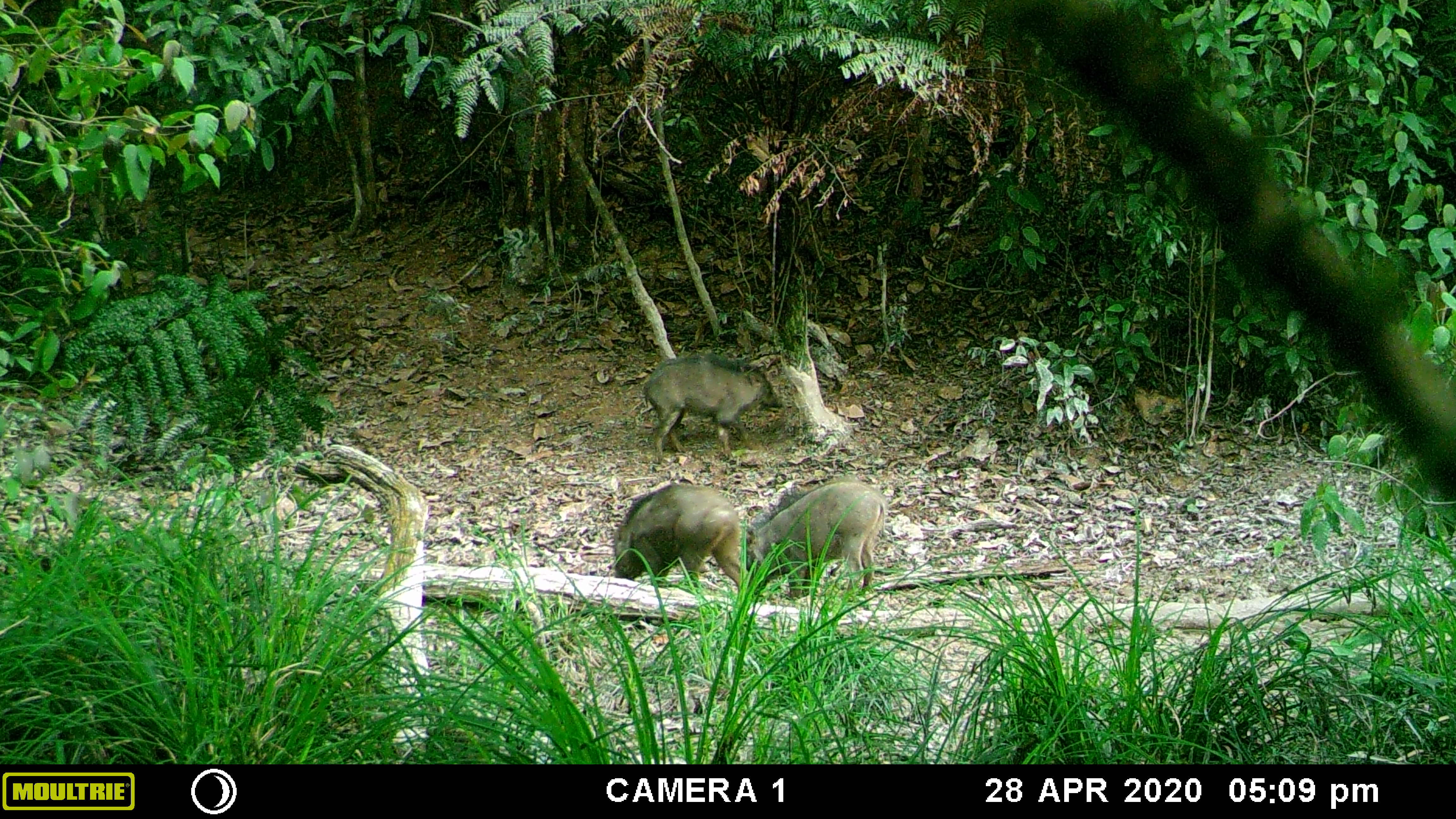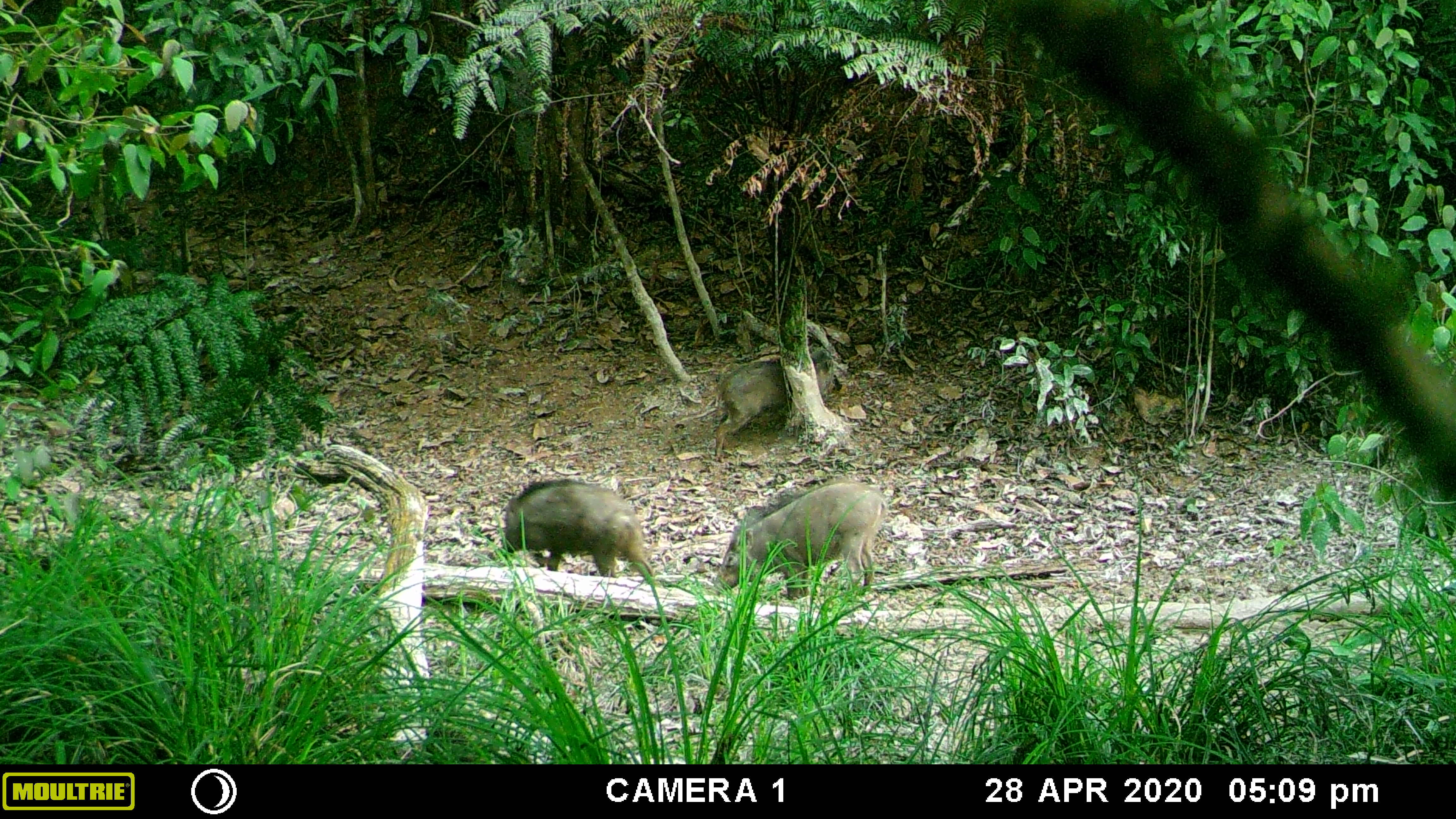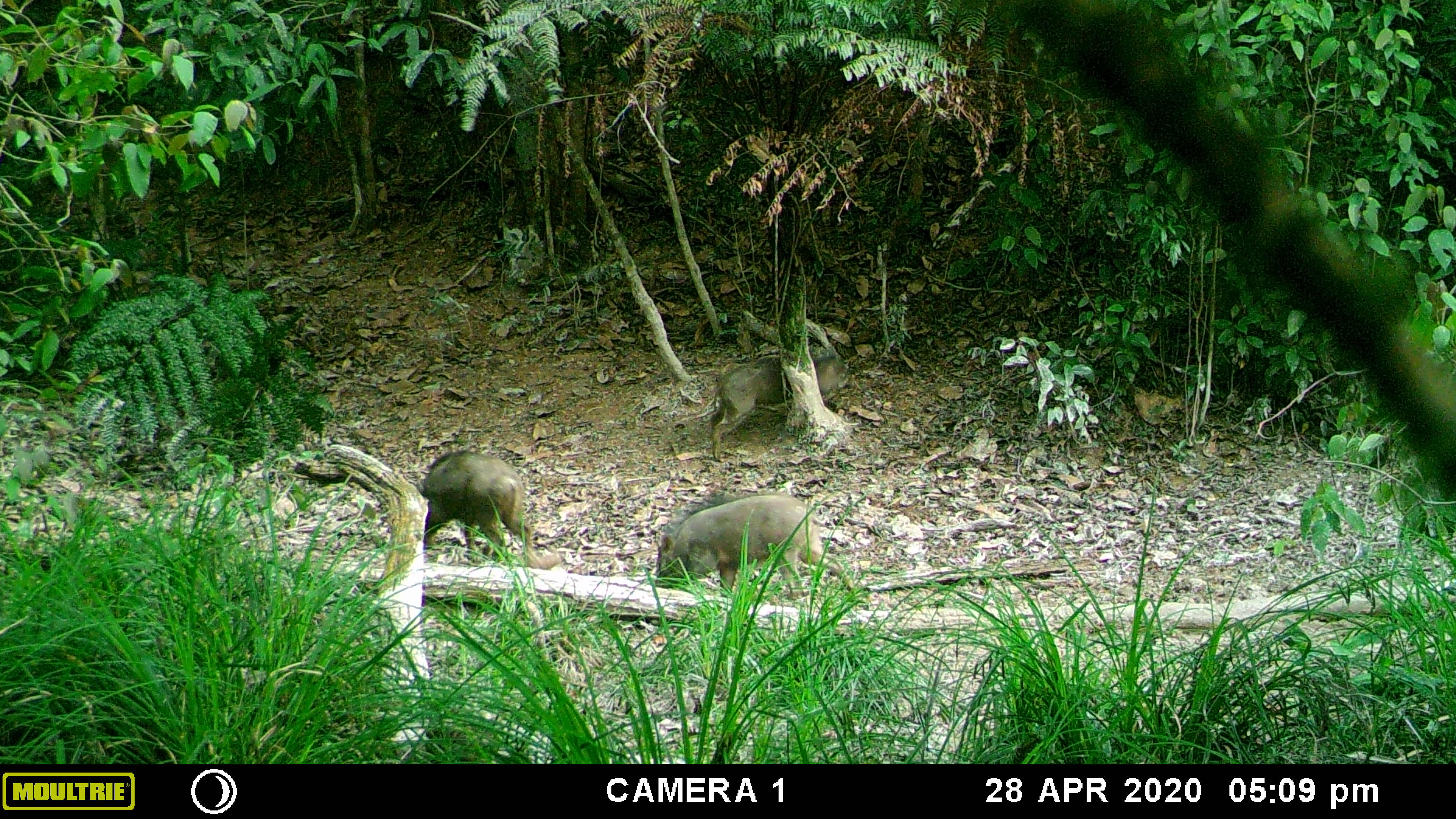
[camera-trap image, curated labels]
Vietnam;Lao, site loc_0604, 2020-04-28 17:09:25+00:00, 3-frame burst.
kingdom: Animalia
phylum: Chordata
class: Mammalia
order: Artiodactyla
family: Suidae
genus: Sus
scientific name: Sus scrofa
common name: eurasian wild pig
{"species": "eurasian wild pig (Sus scrofa)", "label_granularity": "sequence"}